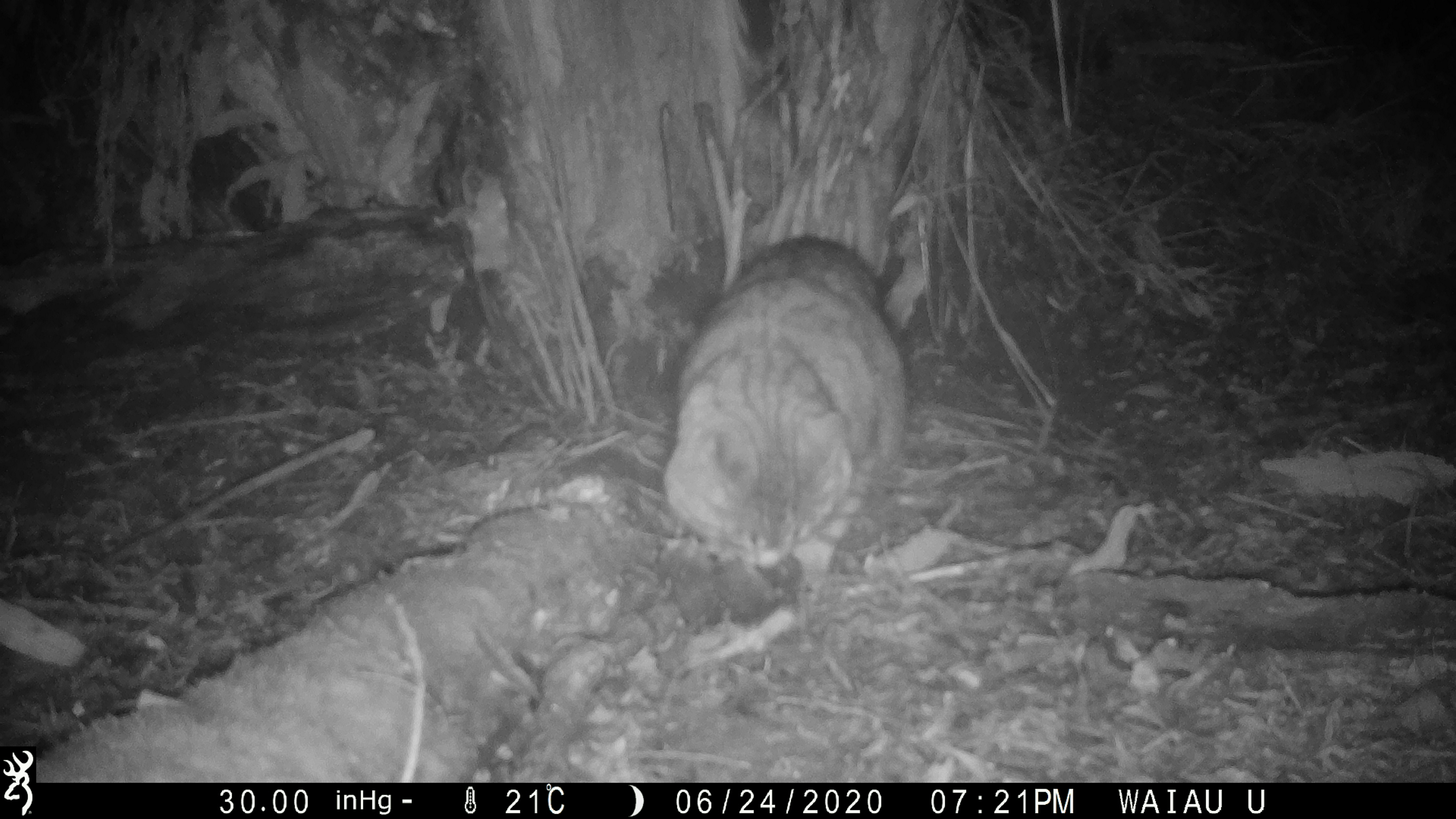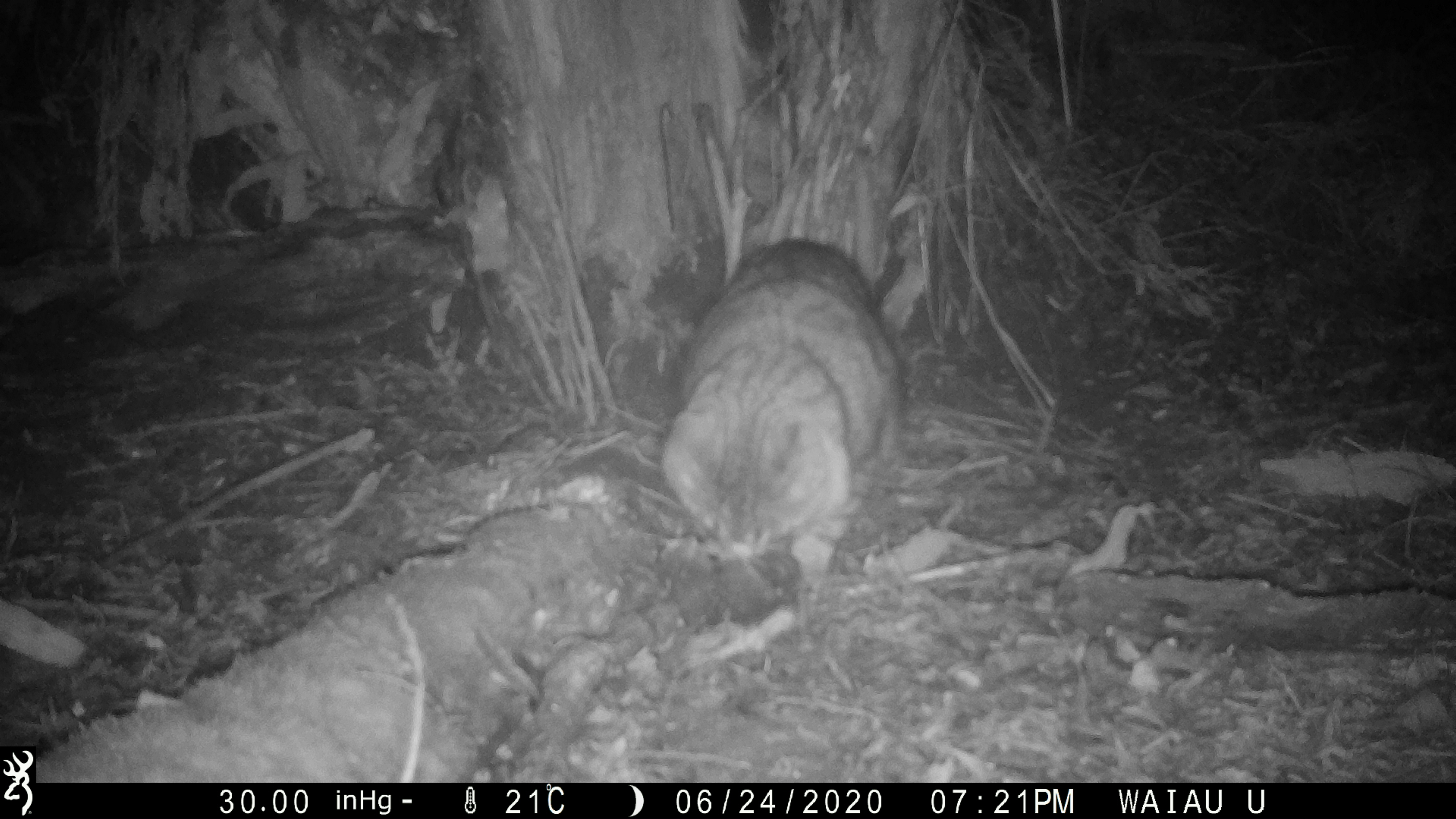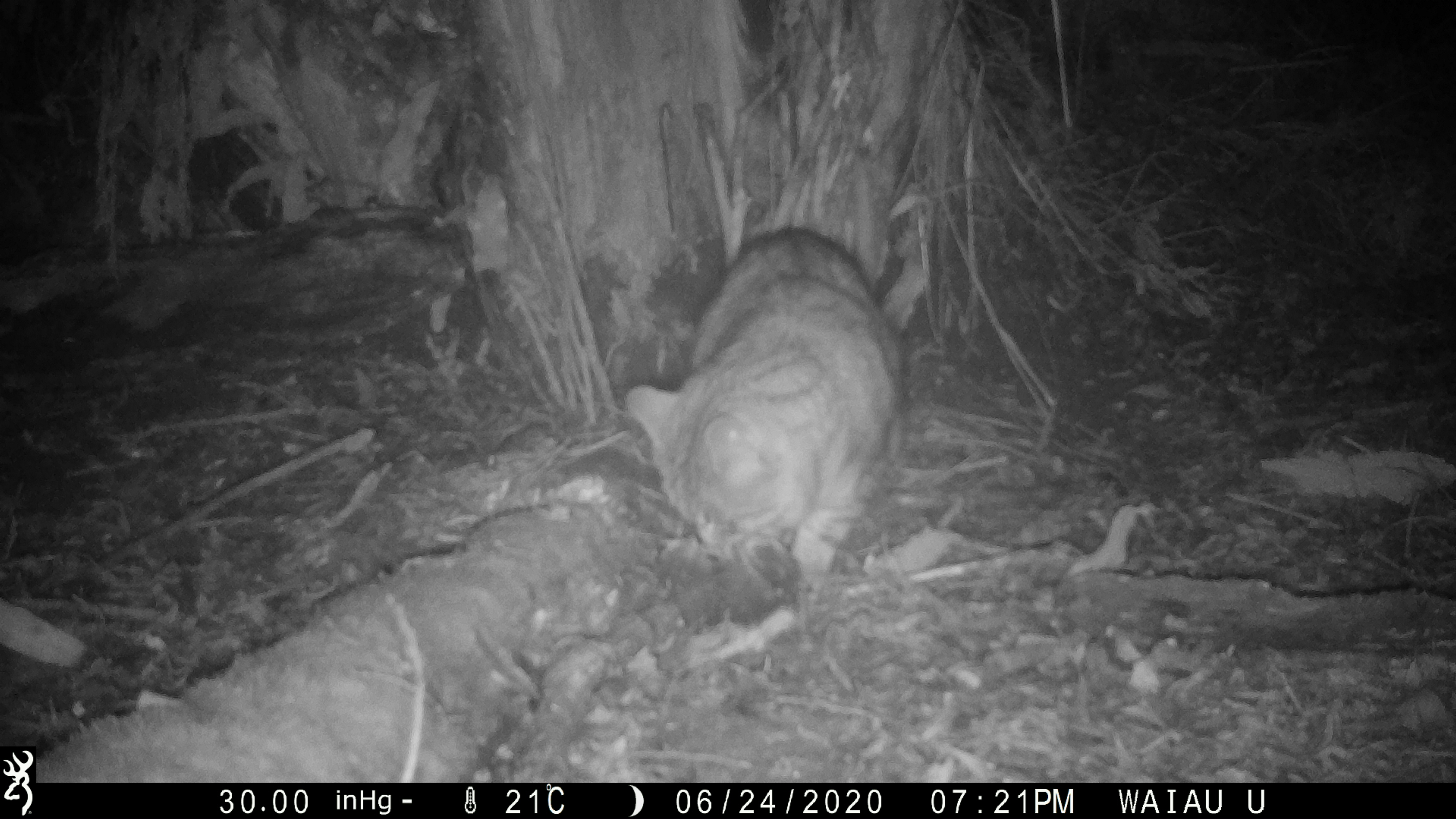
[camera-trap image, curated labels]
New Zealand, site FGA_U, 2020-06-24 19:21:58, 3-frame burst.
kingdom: Animalia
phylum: Chordata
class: Mammalia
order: Carnivora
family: Felidae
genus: Felis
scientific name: Felis catus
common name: domestic cat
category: cat